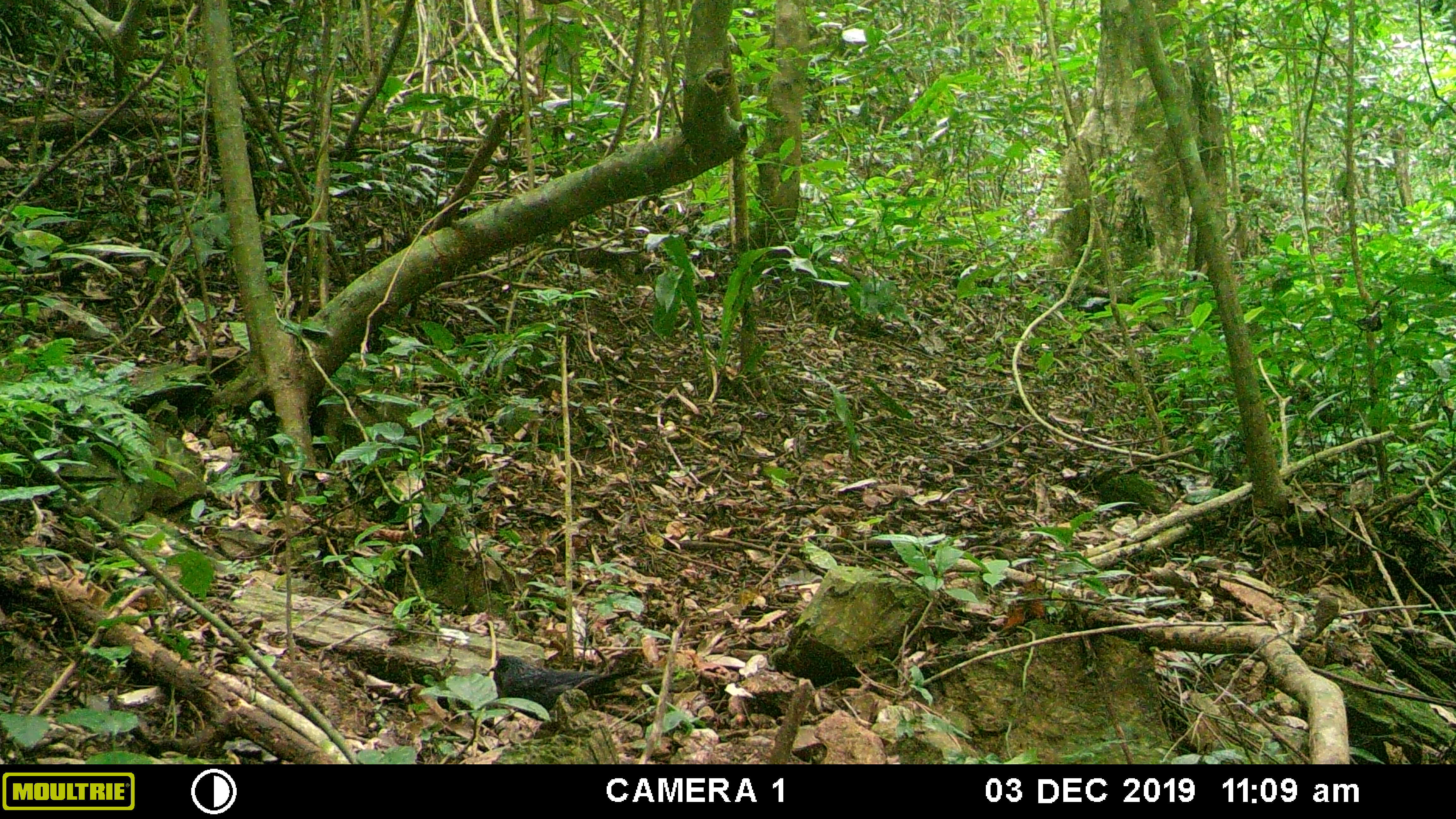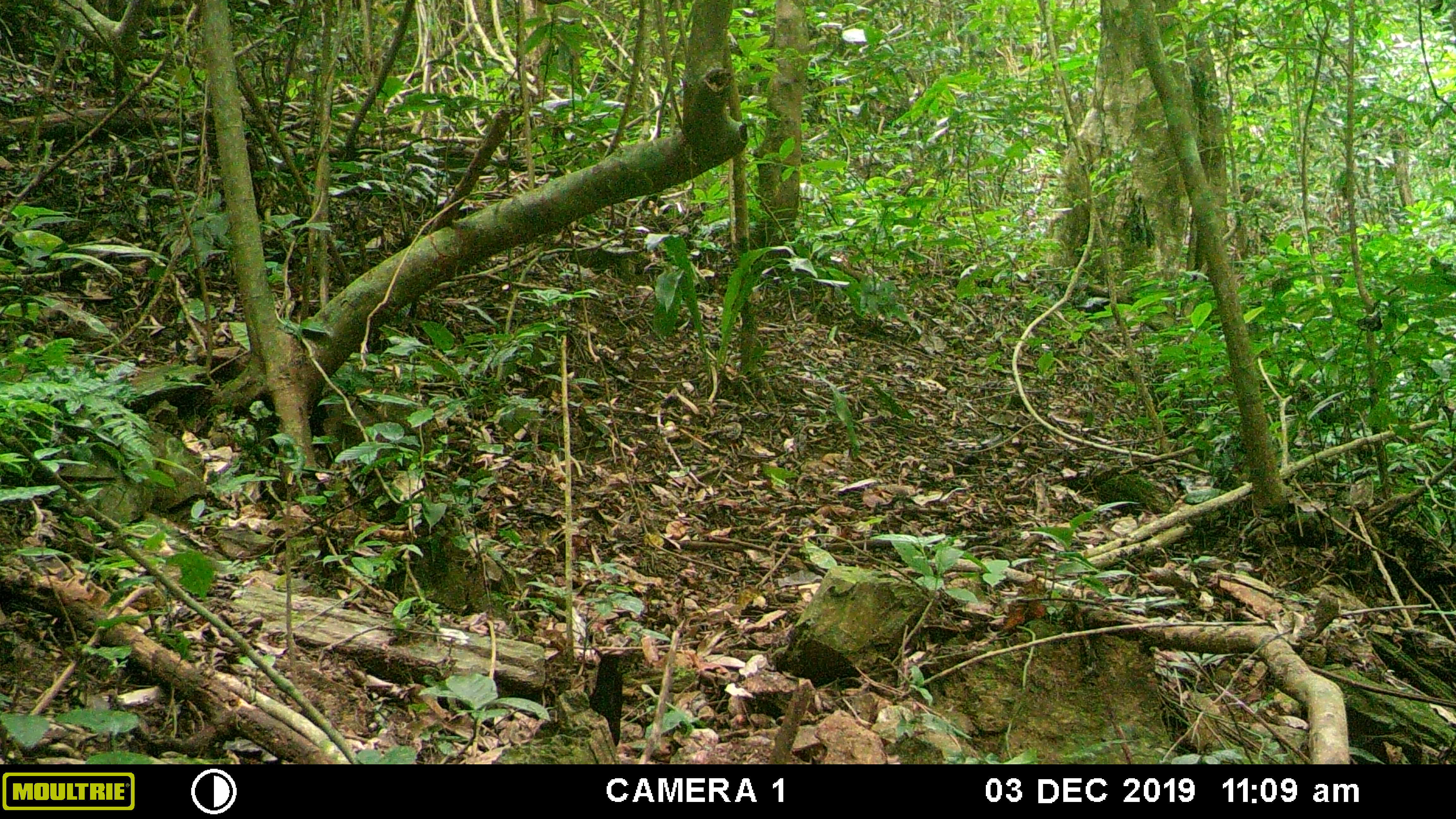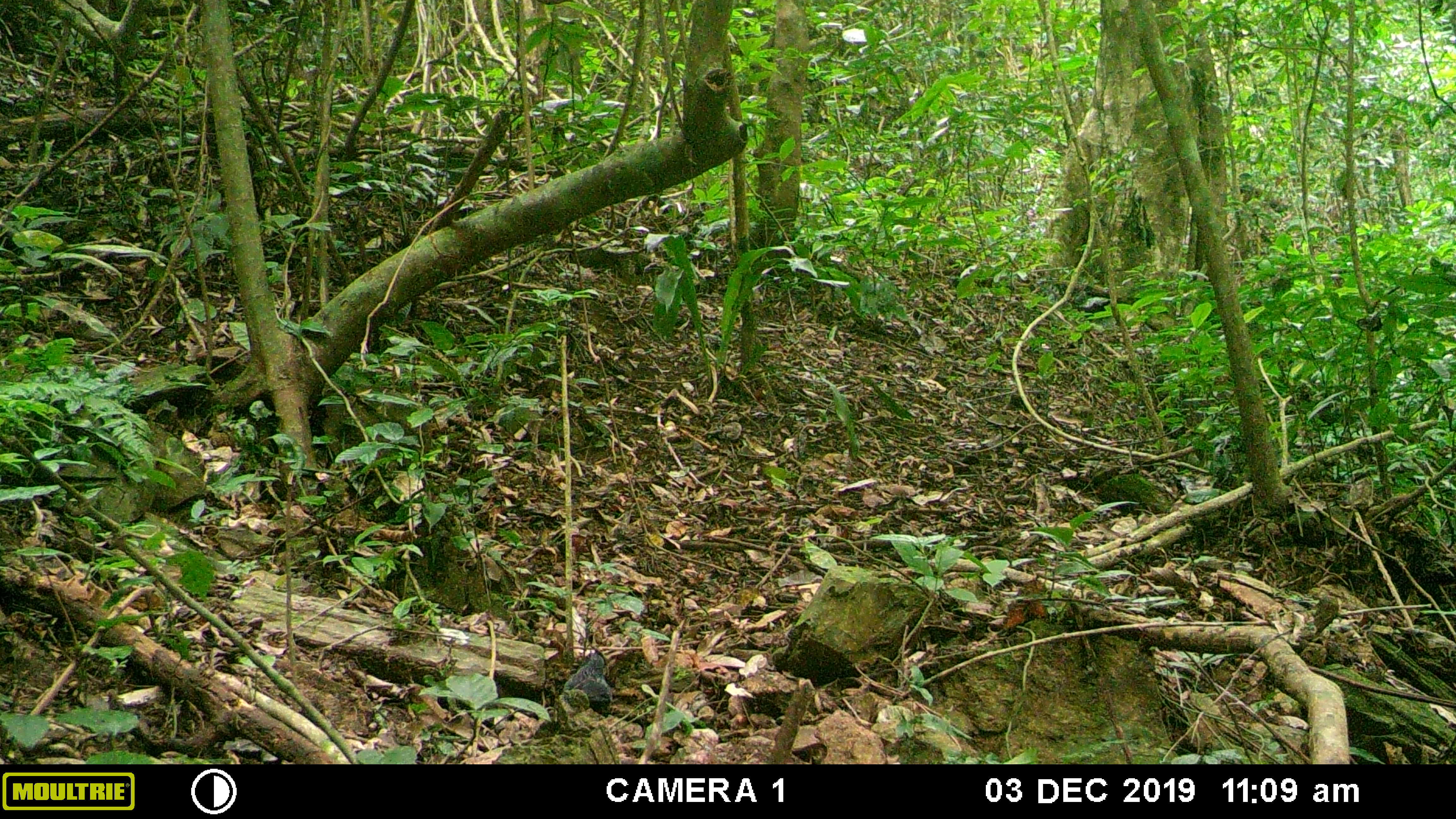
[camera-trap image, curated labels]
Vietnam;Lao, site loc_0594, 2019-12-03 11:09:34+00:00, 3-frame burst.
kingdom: Animalia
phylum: Chordata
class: Aves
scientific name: Aves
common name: bird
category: unidentified bird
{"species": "unidentified bird (bird) (Aves)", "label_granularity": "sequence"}